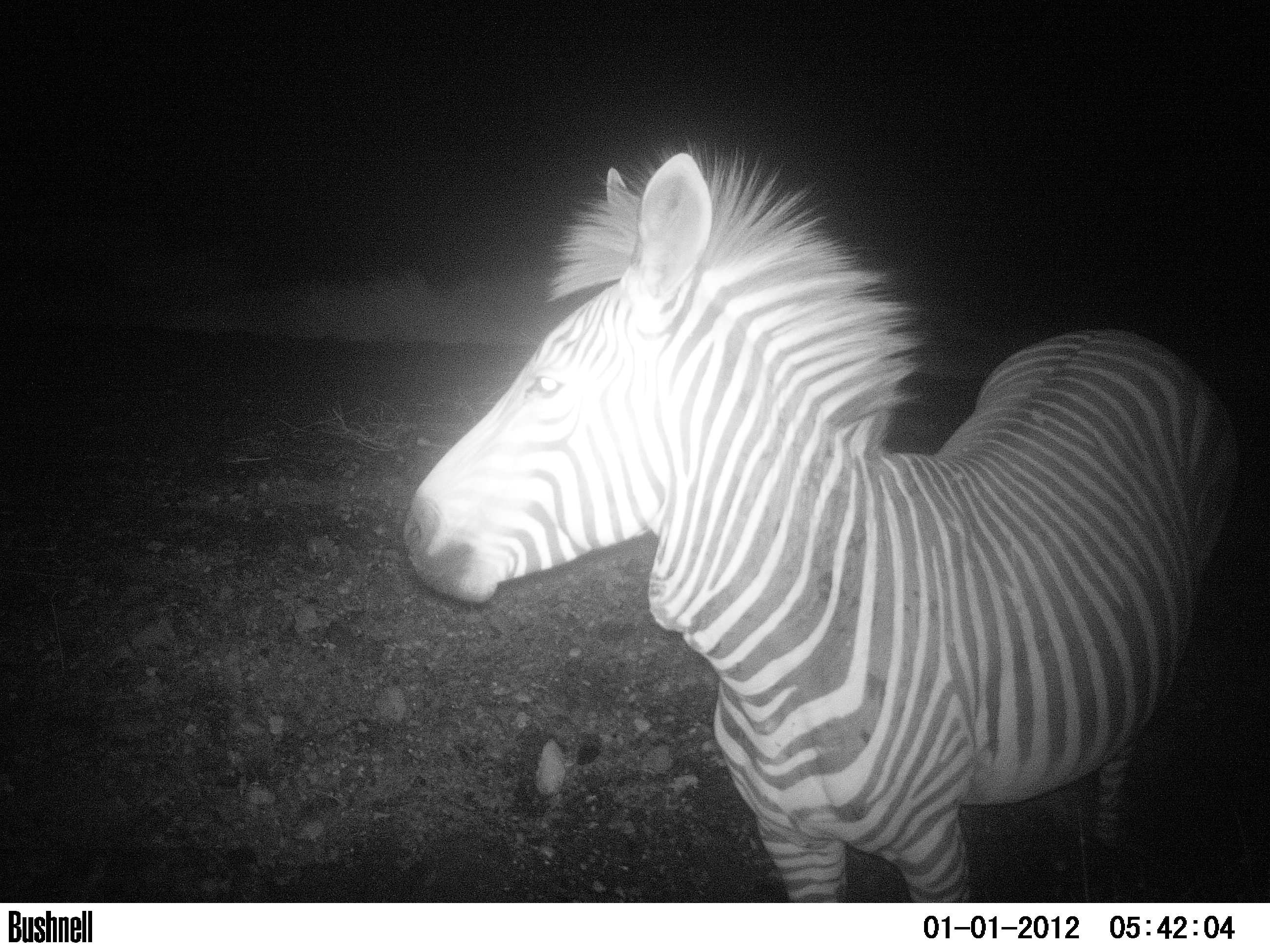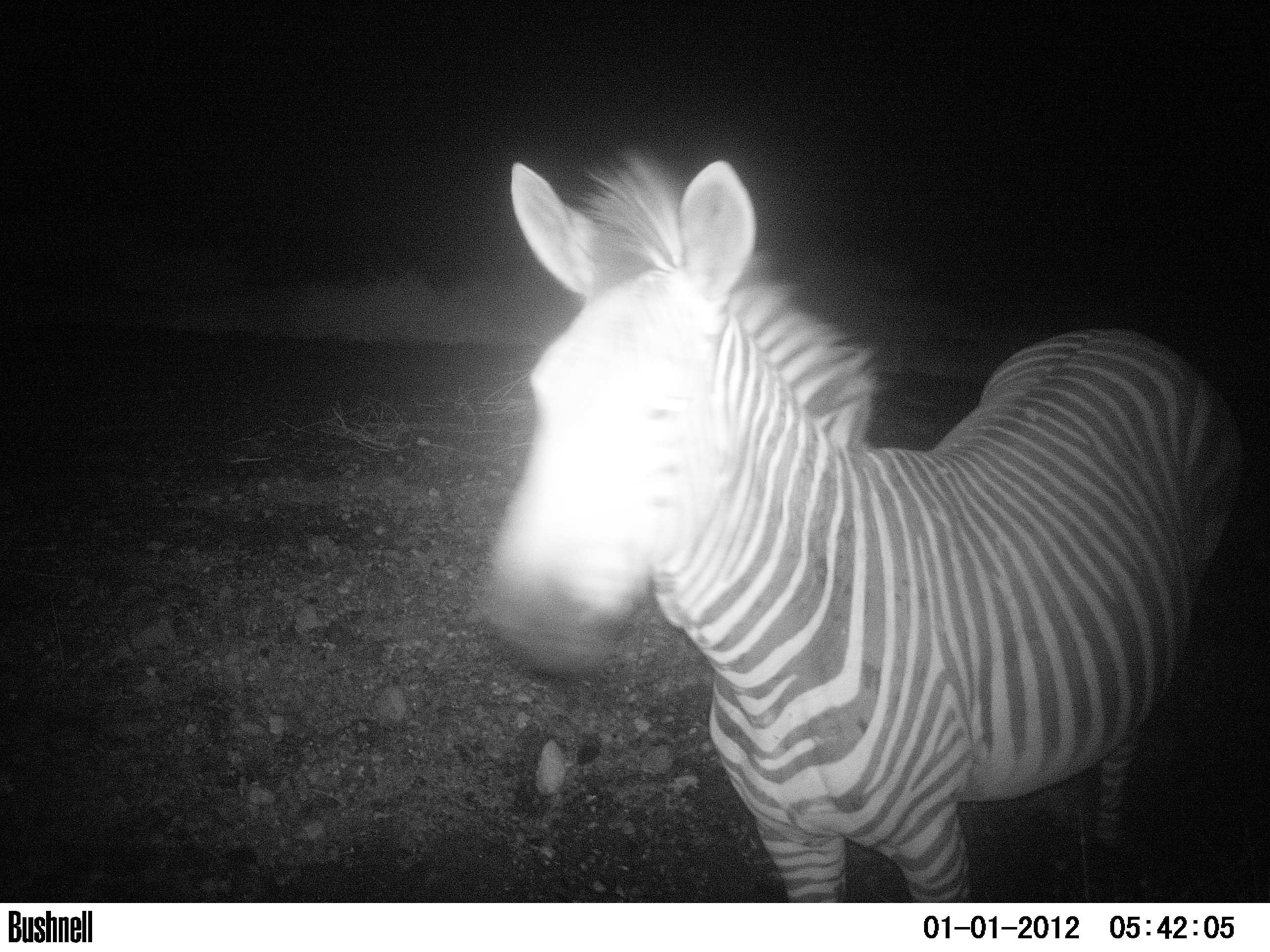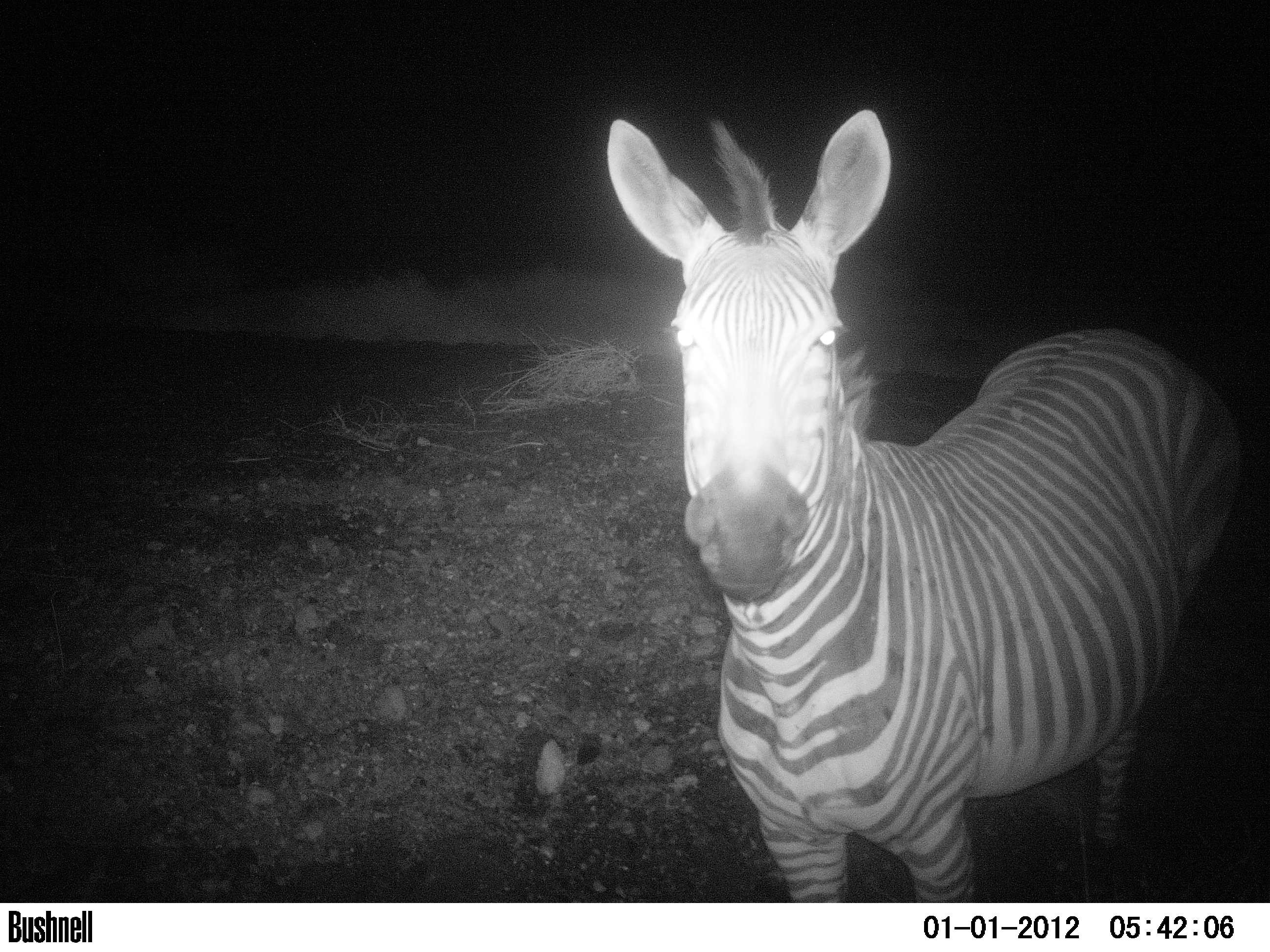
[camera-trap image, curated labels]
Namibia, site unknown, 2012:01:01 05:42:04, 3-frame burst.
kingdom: Animalia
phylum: Chordata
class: Mammalia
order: Perissodactyla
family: Equidae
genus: Equus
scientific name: Equus zebra hartmannae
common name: hartmann's mountain zebra